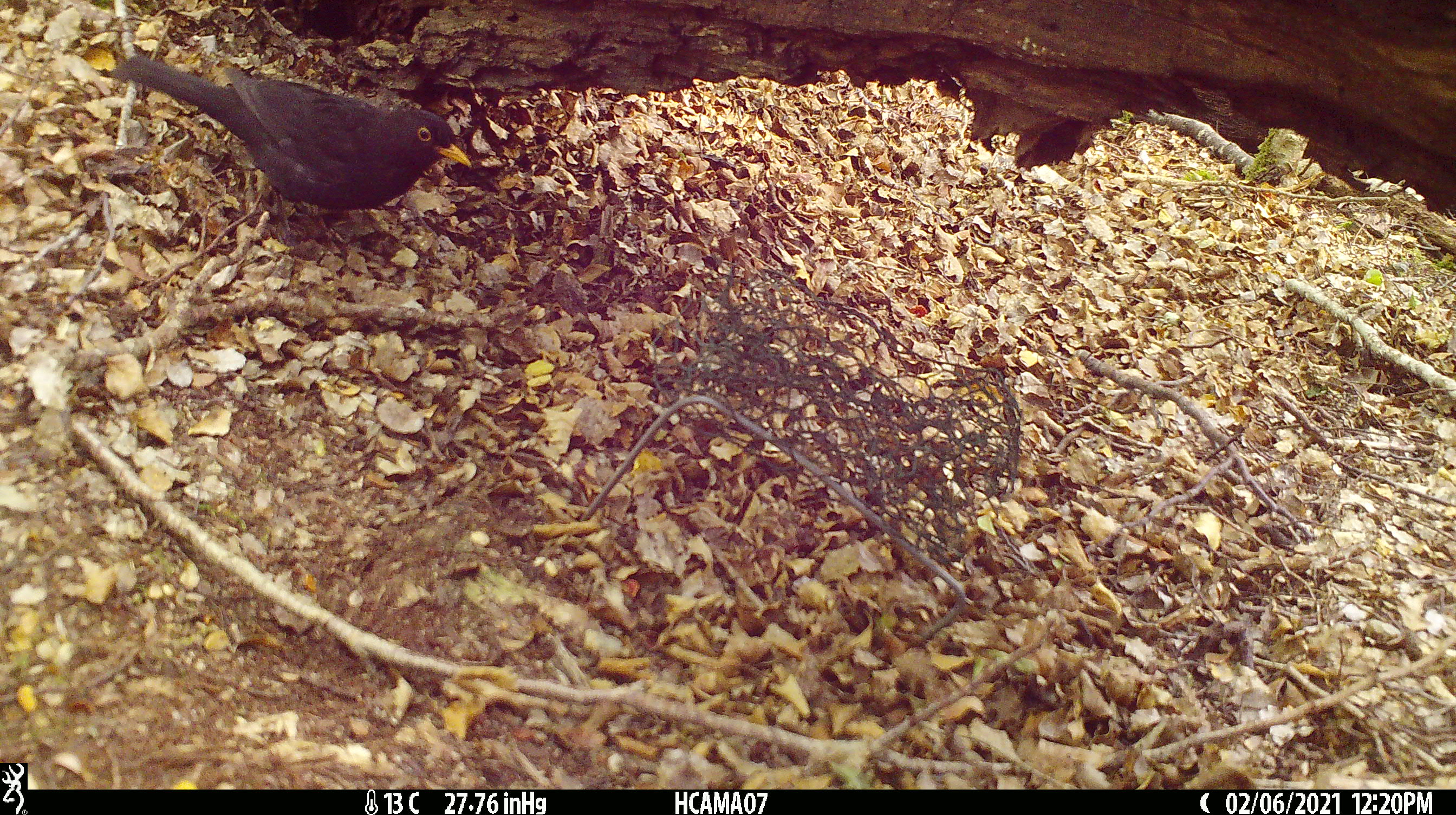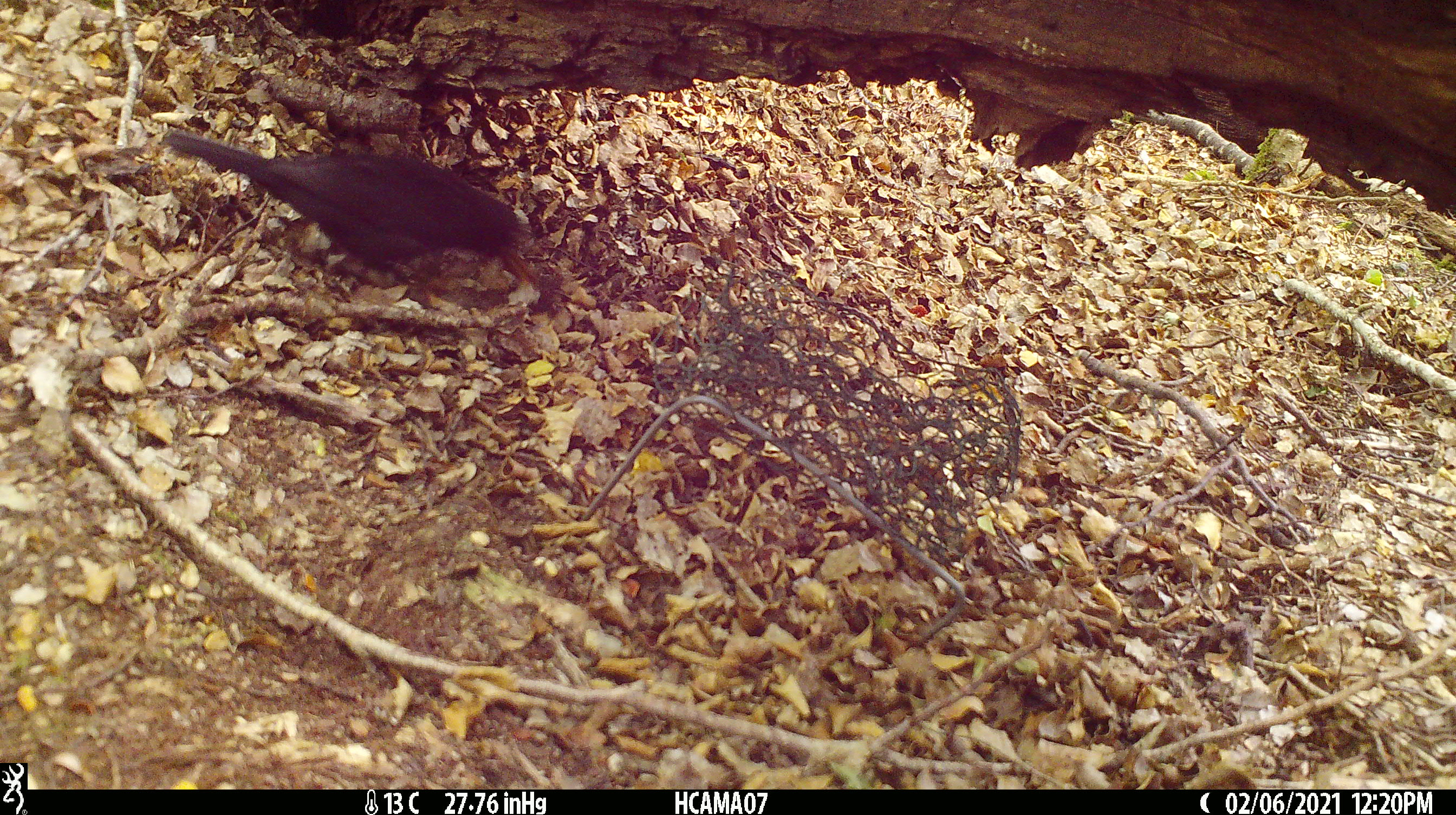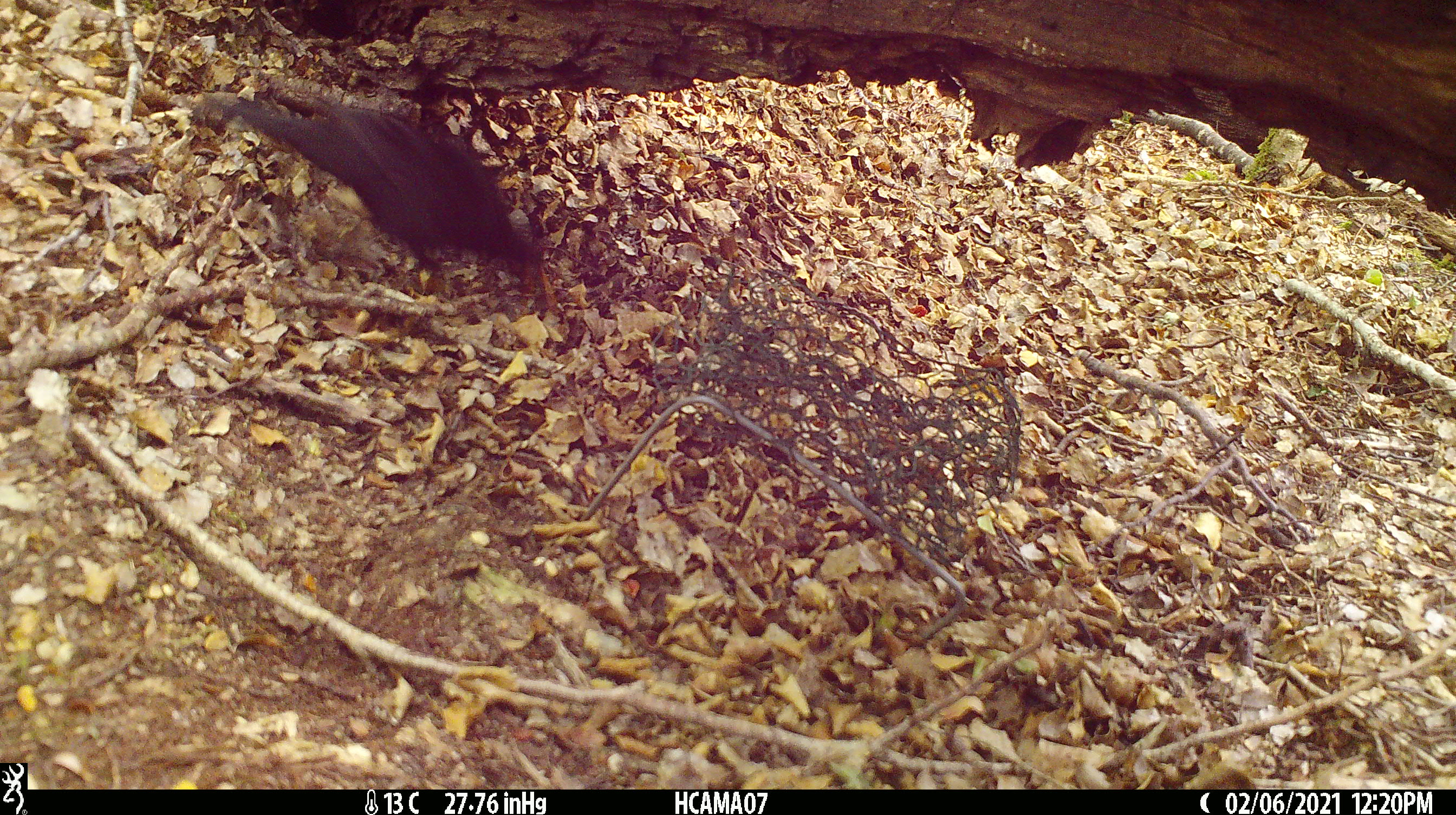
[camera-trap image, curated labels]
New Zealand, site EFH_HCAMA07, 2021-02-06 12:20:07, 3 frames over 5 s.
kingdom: Animalia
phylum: Chordata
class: Aves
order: Passeriformes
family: Turdidae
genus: Turdus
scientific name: Turdus merula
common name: eurasian blackbird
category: blackbird